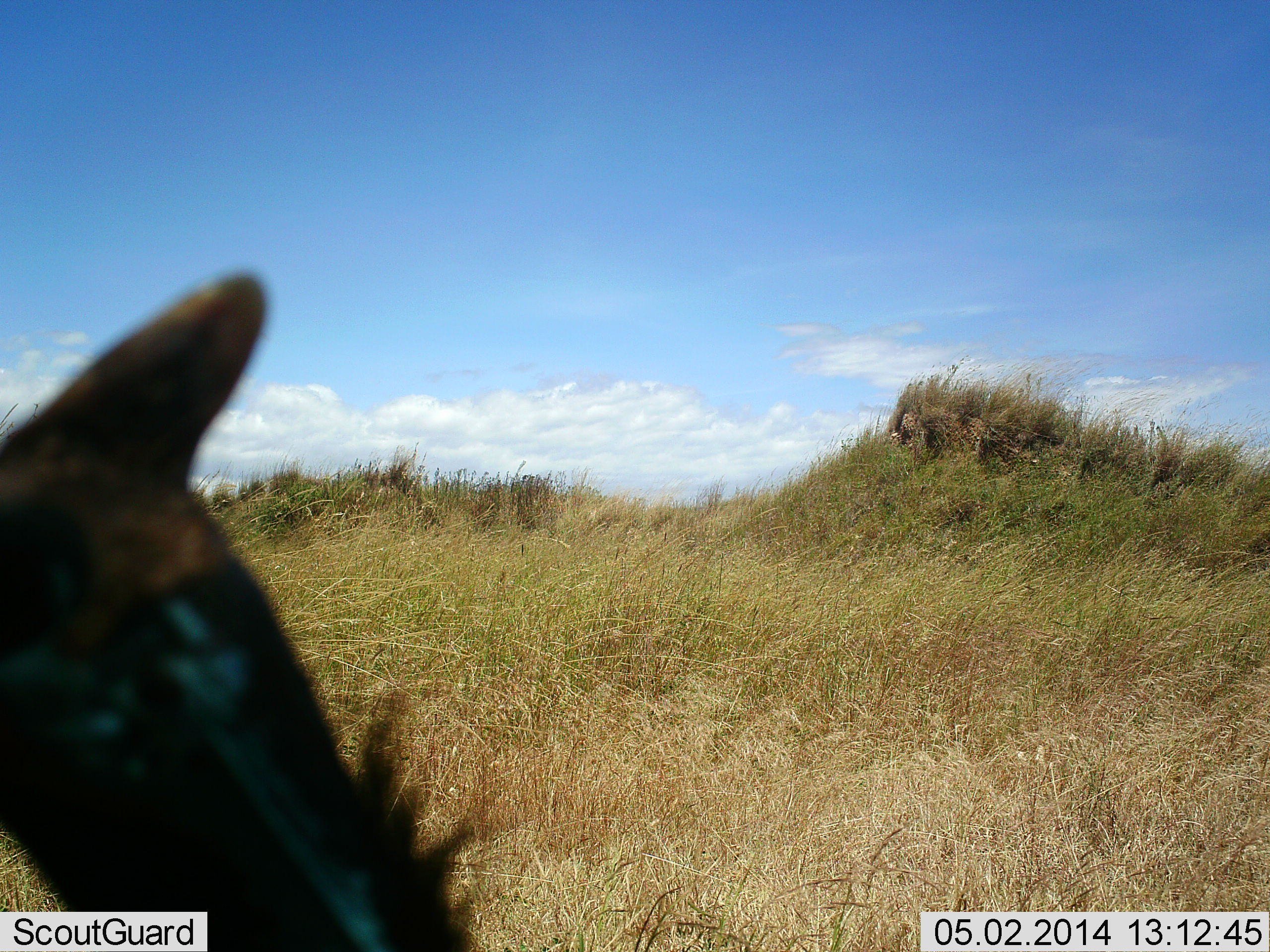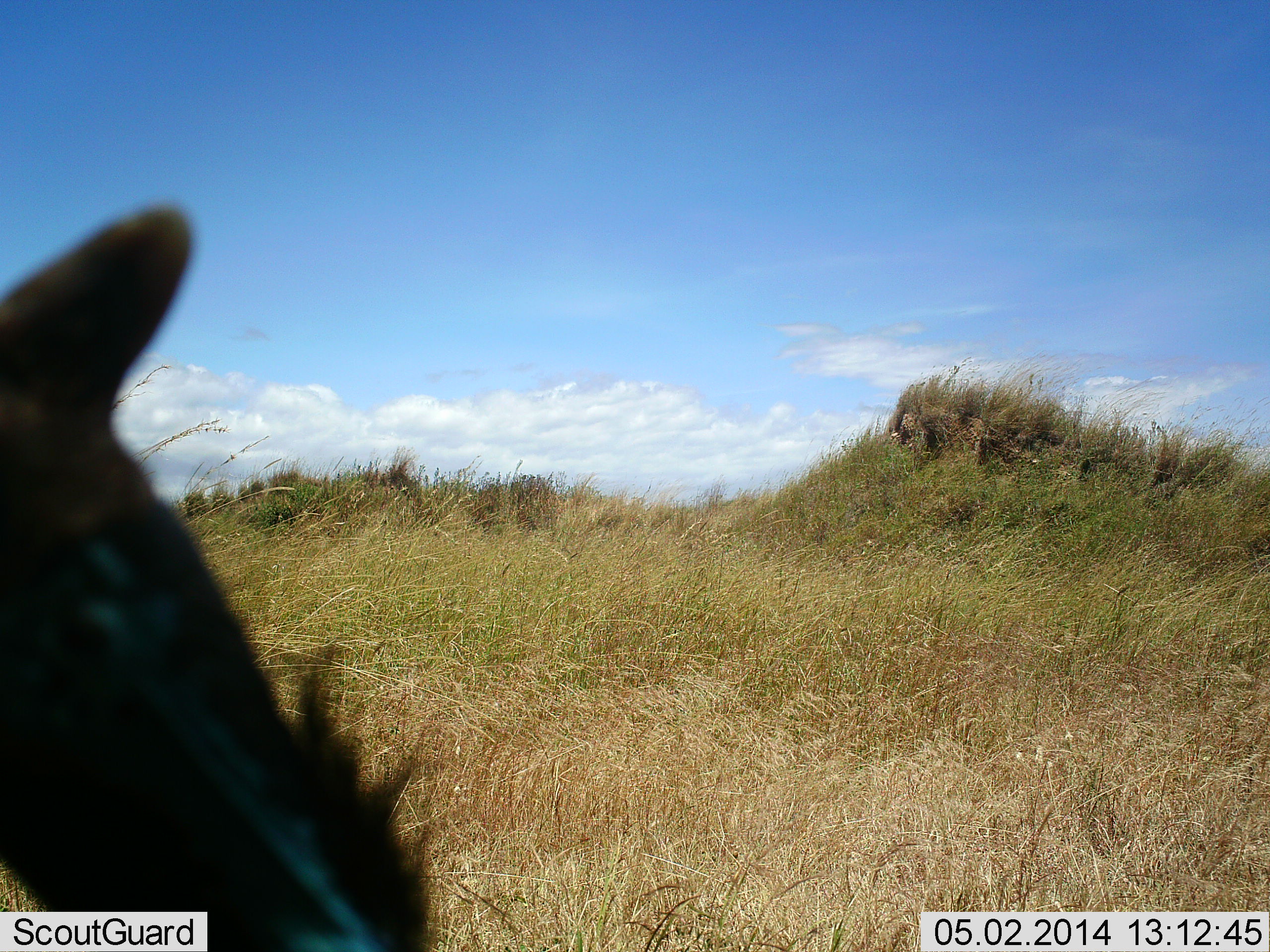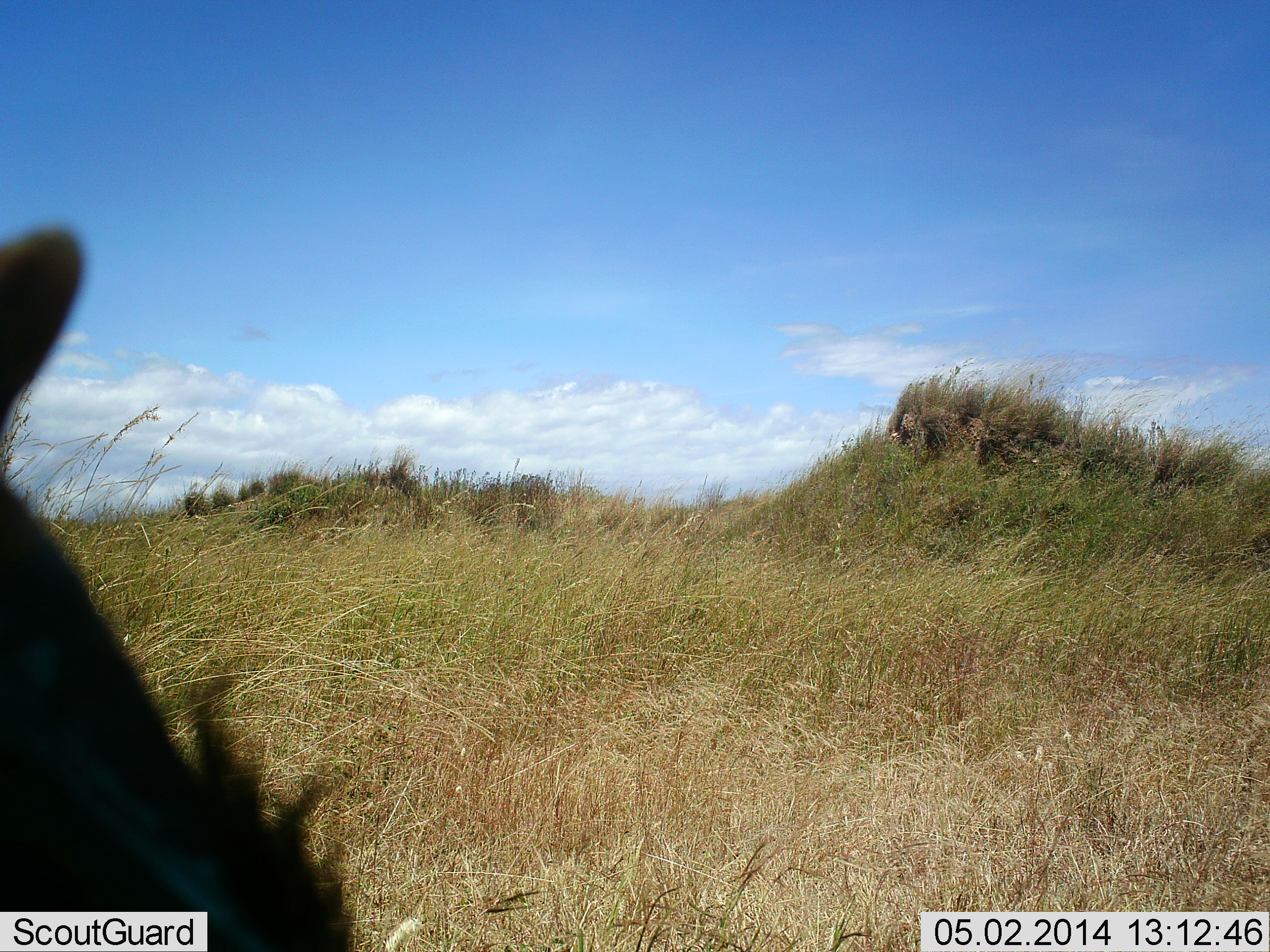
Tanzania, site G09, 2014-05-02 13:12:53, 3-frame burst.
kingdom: Animalia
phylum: Chordata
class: Aves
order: Galliformes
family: Numididae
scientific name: Numididae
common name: guinea fowl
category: guineafowl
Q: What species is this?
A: Guineafowl (guinea fowl) (Numididae).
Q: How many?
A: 1.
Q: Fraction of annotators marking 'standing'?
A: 100%.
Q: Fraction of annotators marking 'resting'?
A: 0%.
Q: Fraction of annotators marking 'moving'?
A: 0%.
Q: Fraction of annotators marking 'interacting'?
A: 0%.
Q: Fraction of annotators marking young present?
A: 0%.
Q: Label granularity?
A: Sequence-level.